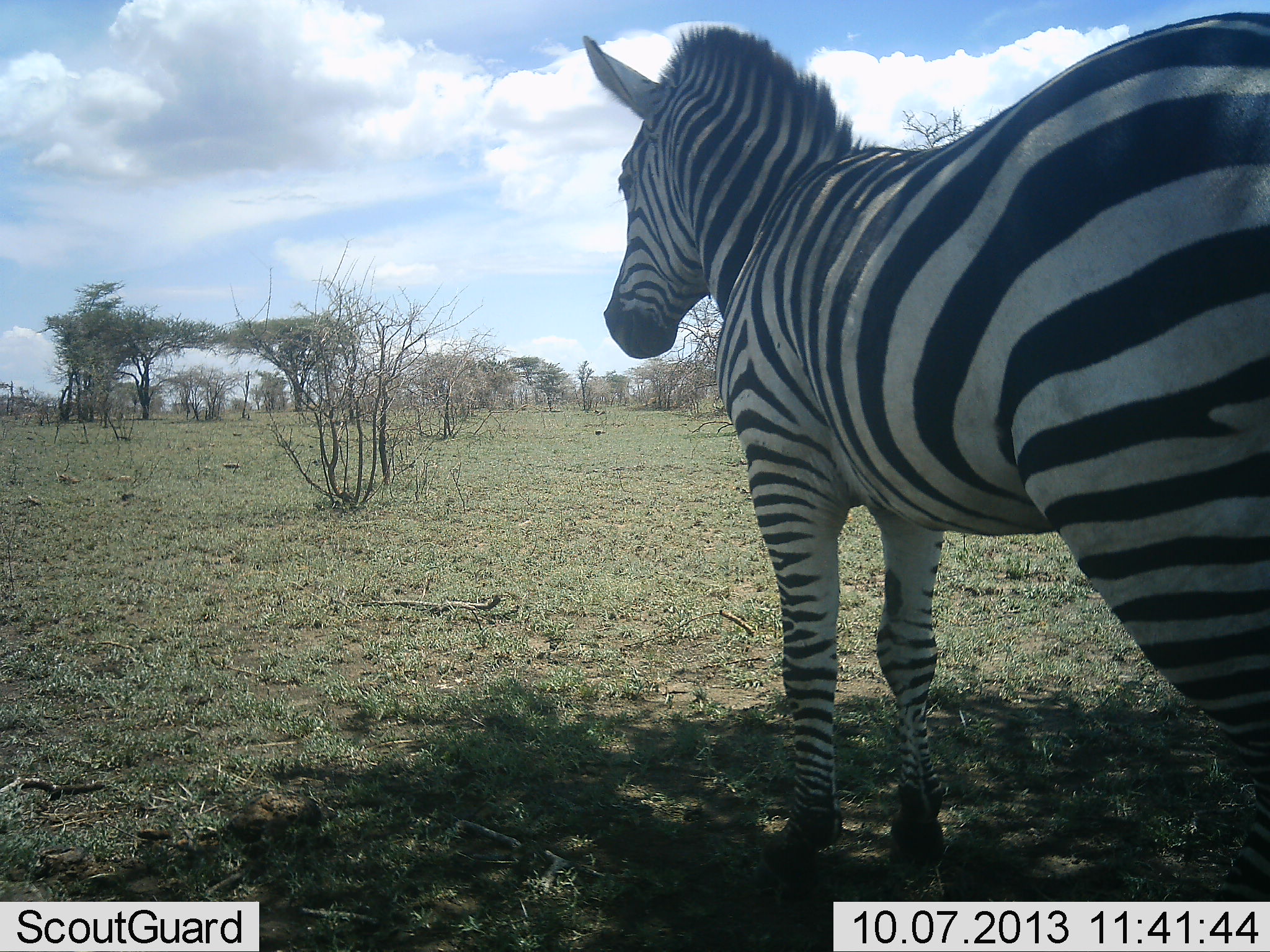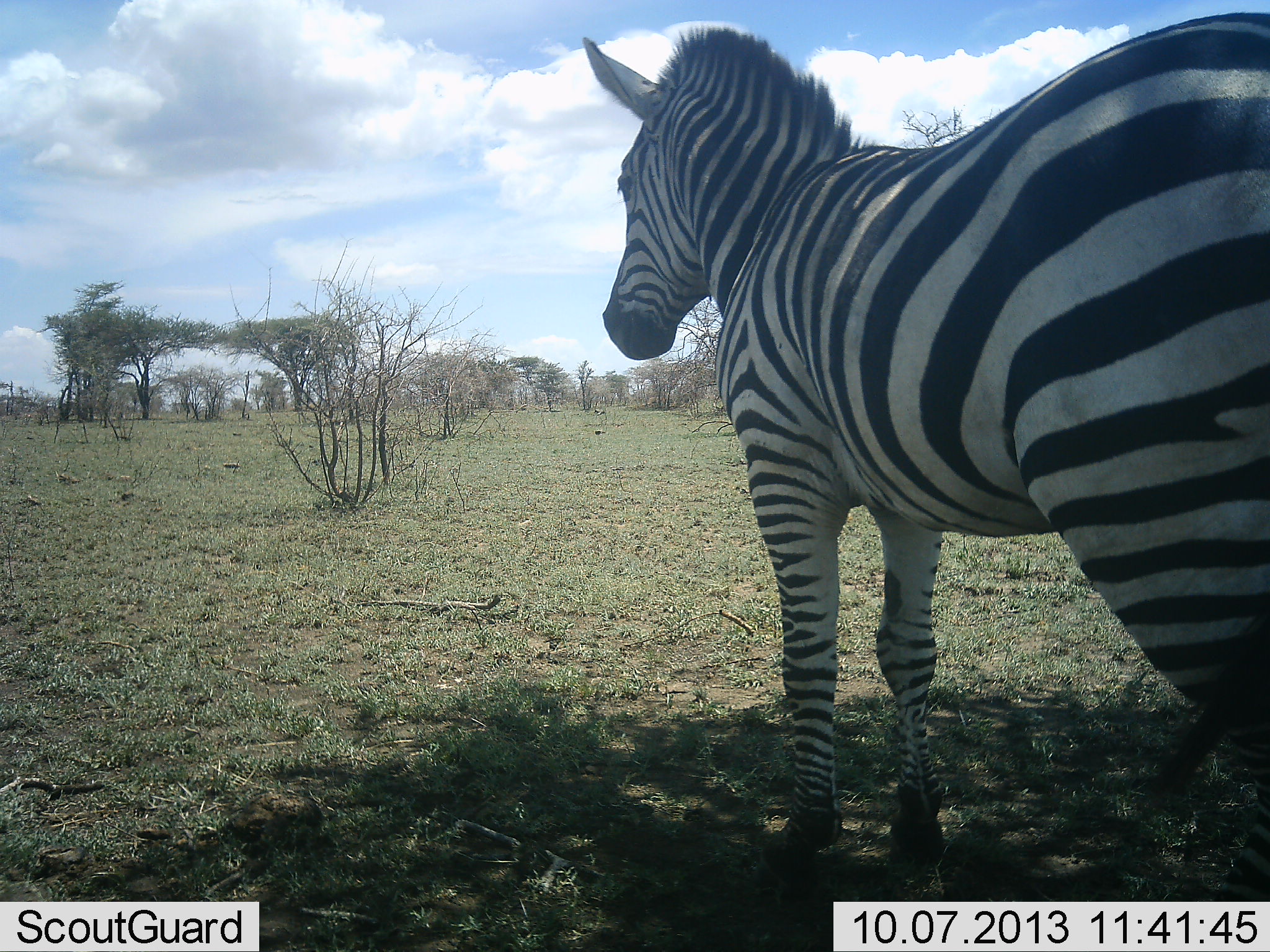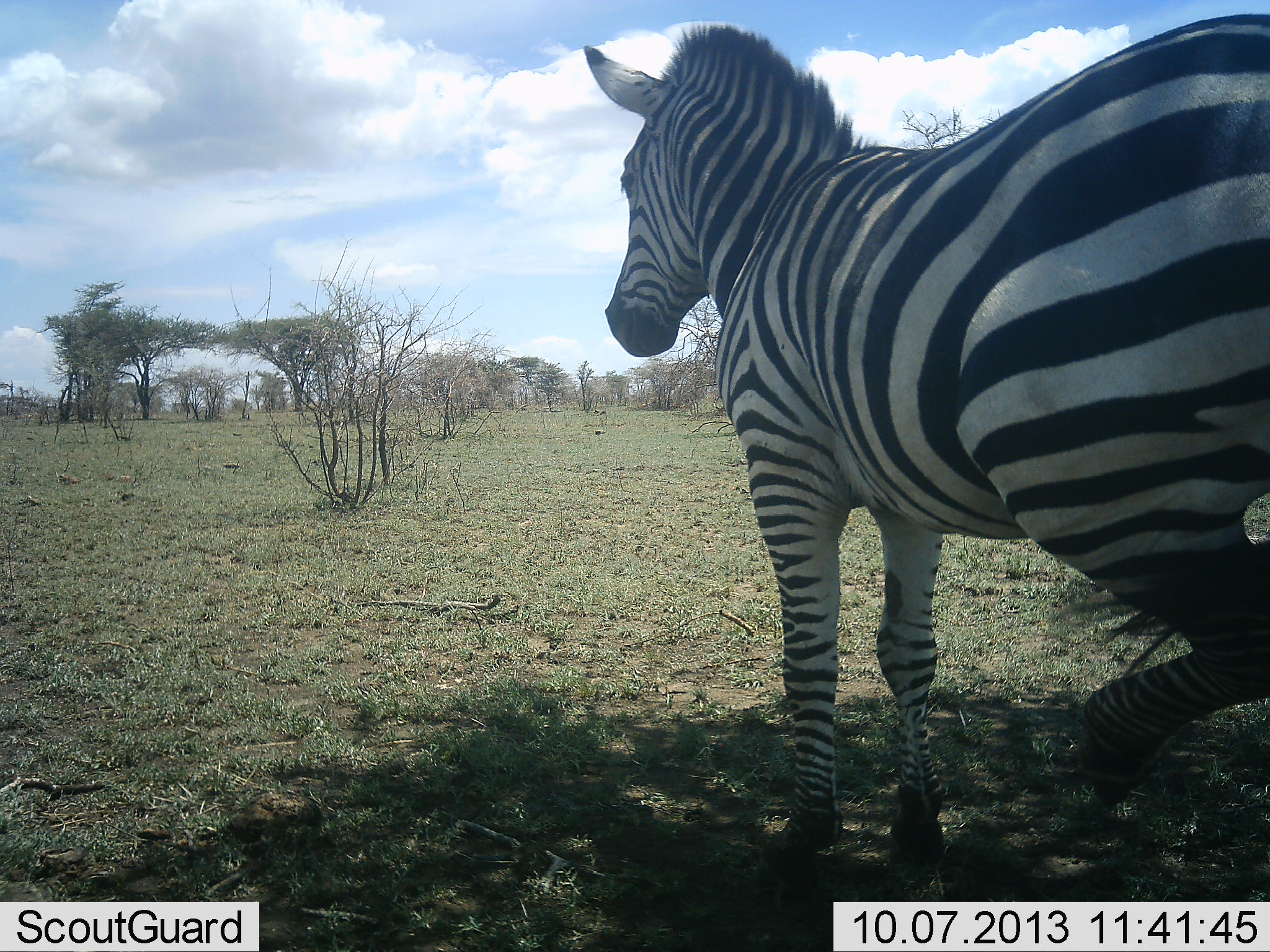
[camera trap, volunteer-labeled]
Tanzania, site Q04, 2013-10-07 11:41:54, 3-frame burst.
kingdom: Animalia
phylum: Chordata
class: Mammalia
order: Perissodactyla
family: Equidae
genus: Equus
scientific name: Equus quagga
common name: plains zebra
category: zebra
Zebra (plains zebra) (Equus quagga), count 1. Behavior (volunteer vote fractions): standing 95%, resting 0%, moving 9%, interacting 0%. Young present (vote fraction): 0%. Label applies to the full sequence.